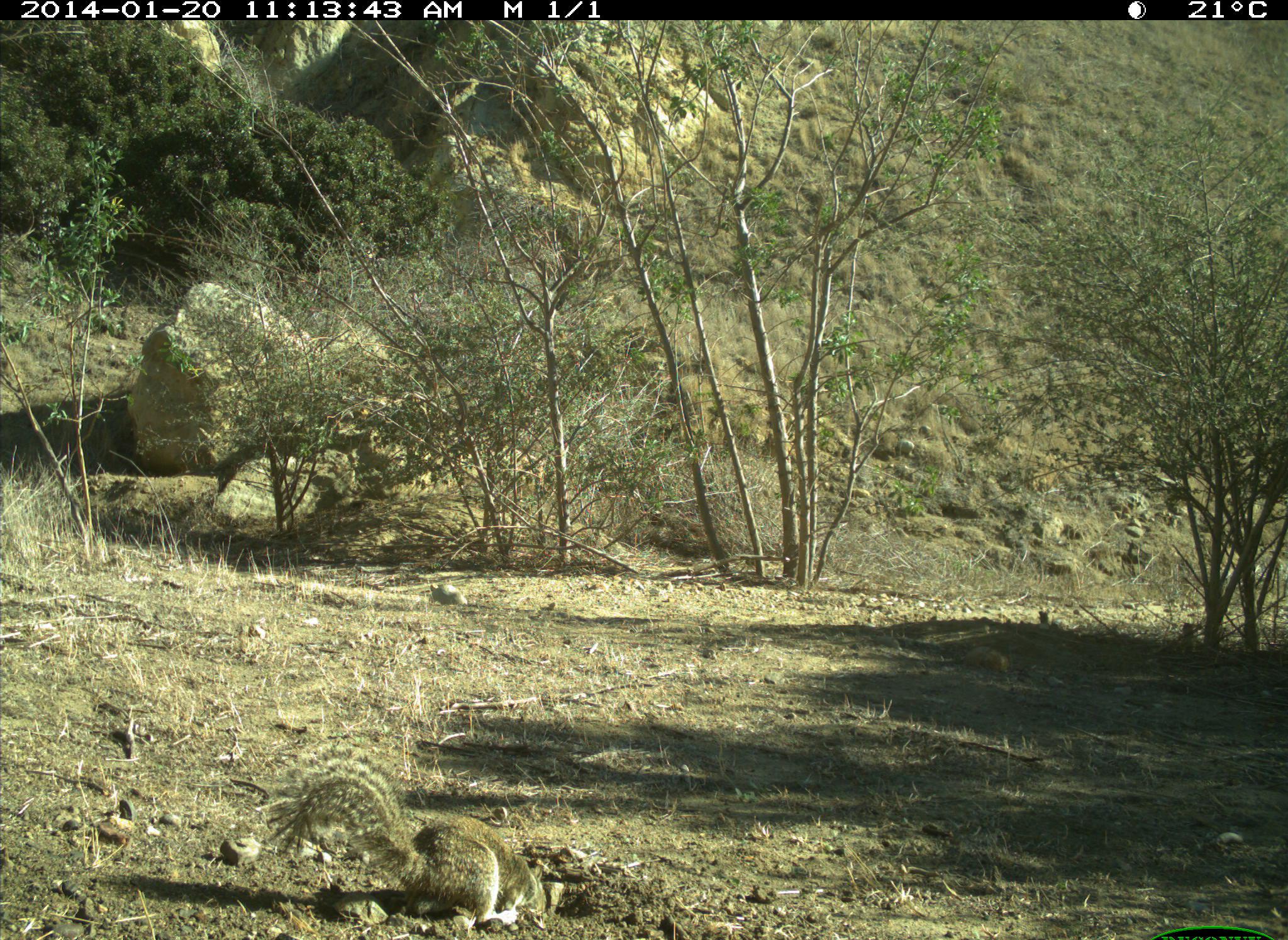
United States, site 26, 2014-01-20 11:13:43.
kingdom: Animalia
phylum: Chordata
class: Mammalia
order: Rodentia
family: Sciuridae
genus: Sciurus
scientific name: Sciurus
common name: squirrel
Squirrel (Sciurus).